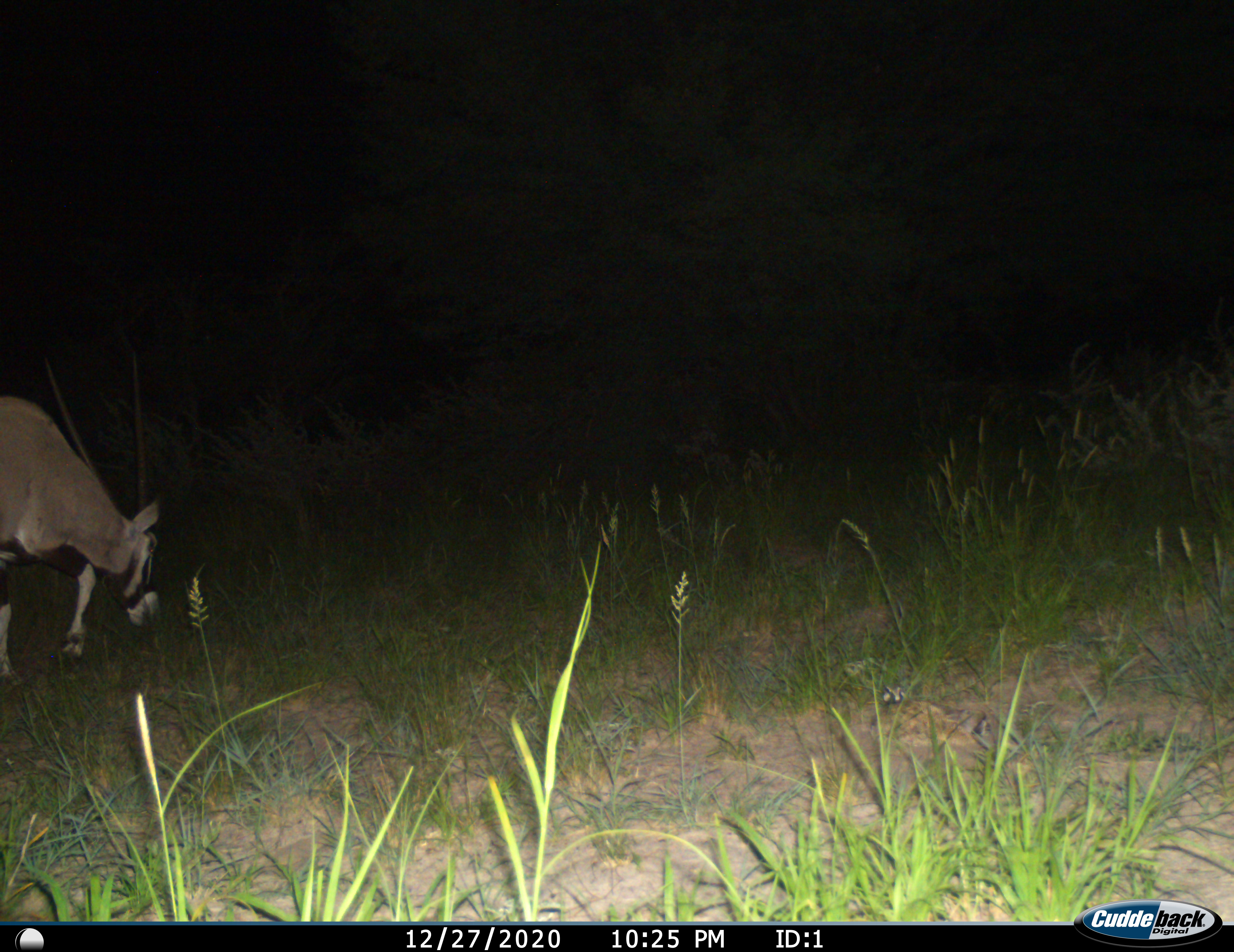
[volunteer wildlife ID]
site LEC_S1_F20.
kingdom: Animalia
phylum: Chordata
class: Mammalia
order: Artiodactyla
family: Bovidae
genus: Oryx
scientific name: Oryx gazella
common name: gemsbok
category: oryx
Oryx (gemsbok) (Oryx gazella), count 1. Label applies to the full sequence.